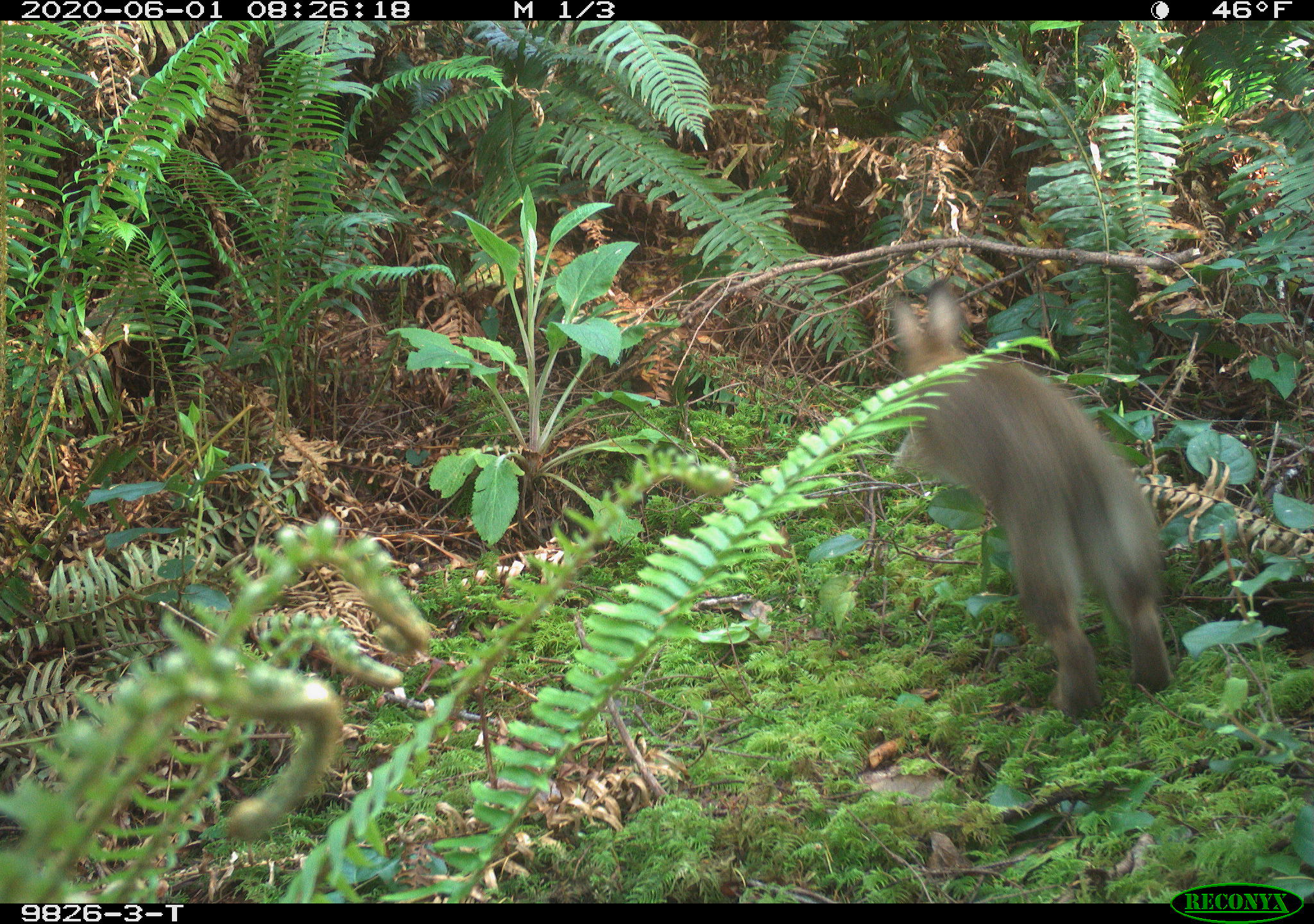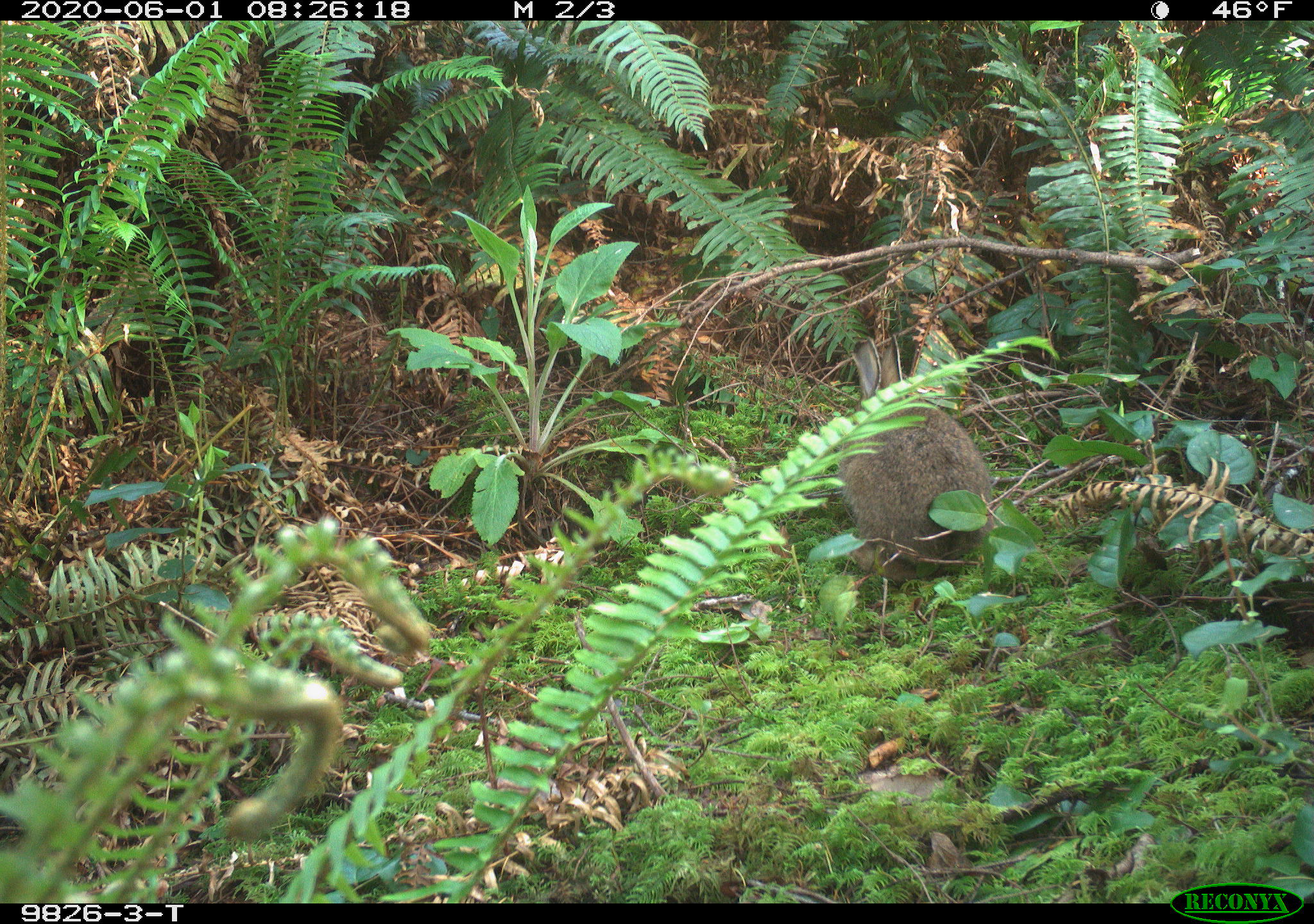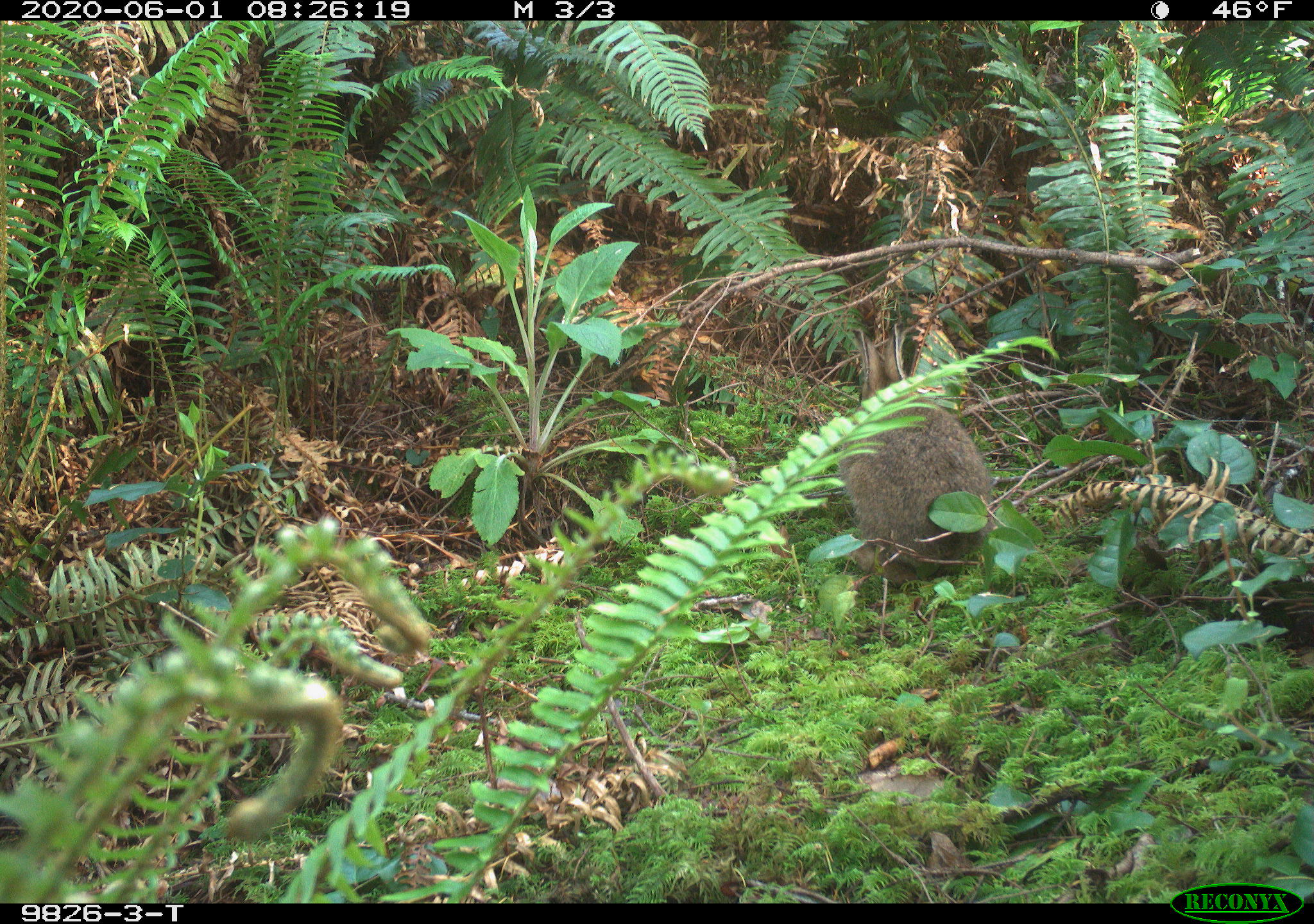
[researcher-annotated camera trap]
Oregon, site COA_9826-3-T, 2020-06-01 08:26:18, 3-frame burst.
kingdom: Animalia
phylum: Chordata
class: Mammalia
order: Lagomorpha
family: Leporidae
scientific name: Leporidae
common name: hares and rabbits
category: leporidae family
Leporidae family (hares and rabbits) (Leporidae).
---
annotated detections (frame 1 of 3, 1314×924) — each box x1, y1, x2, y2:
leporidae family: 881, 284, 1196, 724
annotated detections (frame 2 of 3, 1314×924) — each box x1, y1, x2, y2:
leporidae family: 823, 335, 995, 557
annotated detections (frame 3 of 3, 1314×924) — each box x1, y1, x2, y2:
leporidae family: 814, 322, 993, 581